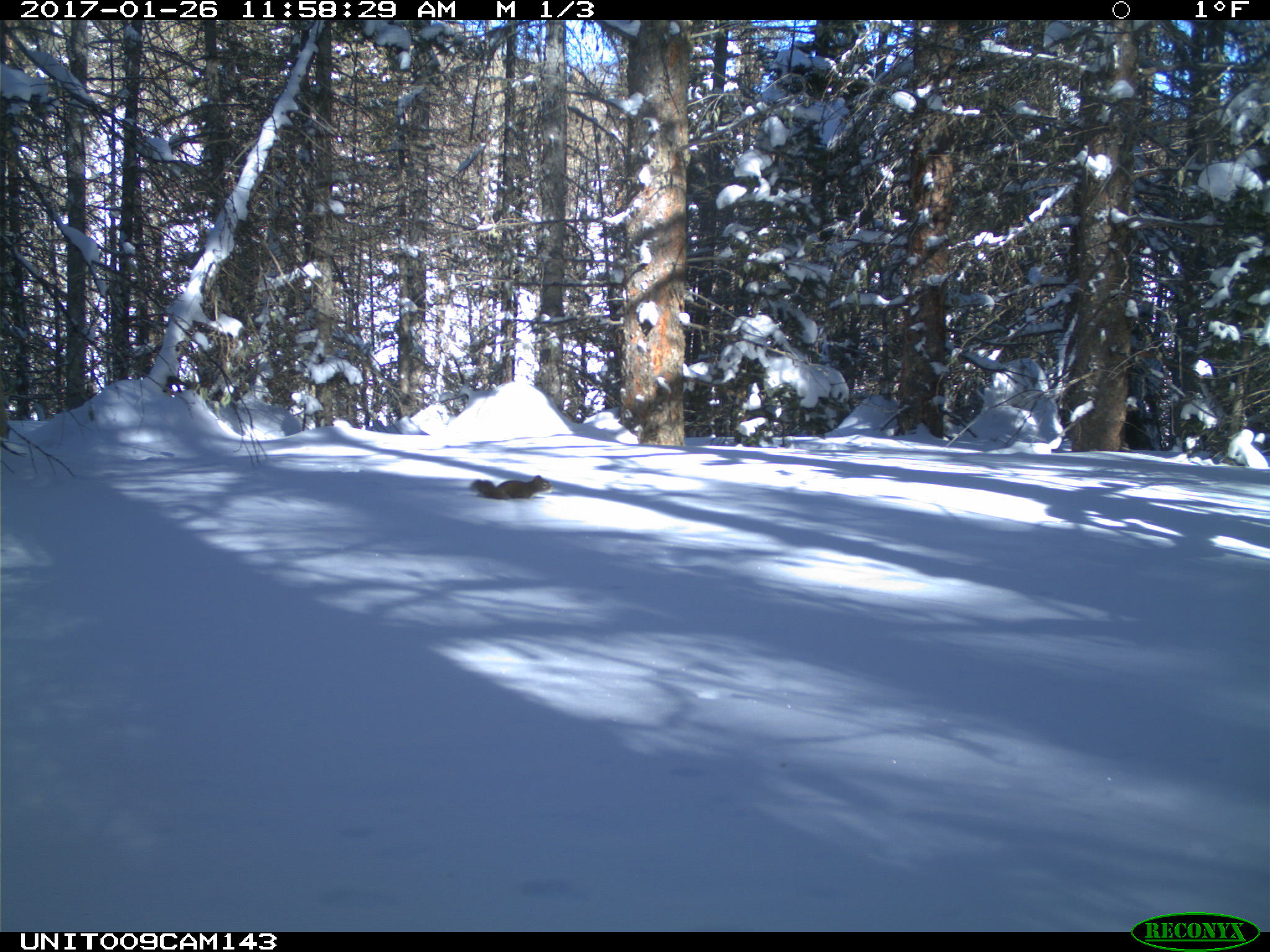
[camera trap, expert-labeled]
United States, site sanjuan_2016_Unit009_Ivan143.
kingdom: Animalia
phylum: Chordata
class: Mammalia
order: Rodentia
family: Sciuridae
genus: Tamiasciurus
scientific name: Tamiasciurus hudsonicus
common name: american red squirrel